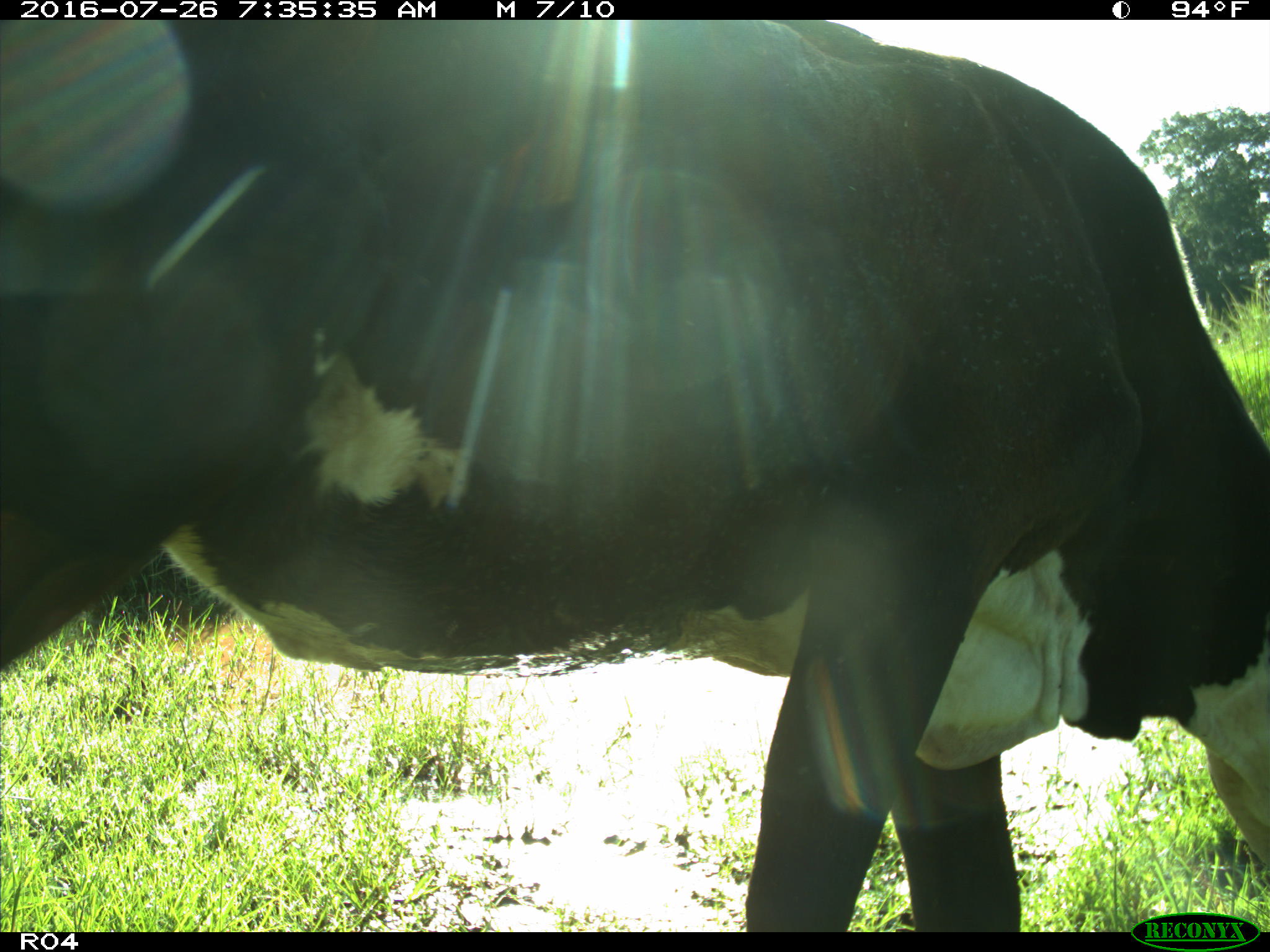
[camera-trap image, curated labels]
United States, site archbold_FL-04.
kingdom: Animalia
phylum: Chordata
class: Mammalia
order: Artiodactyla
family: Bovidae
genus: Bos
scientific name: Bos taurus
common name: domestic cow